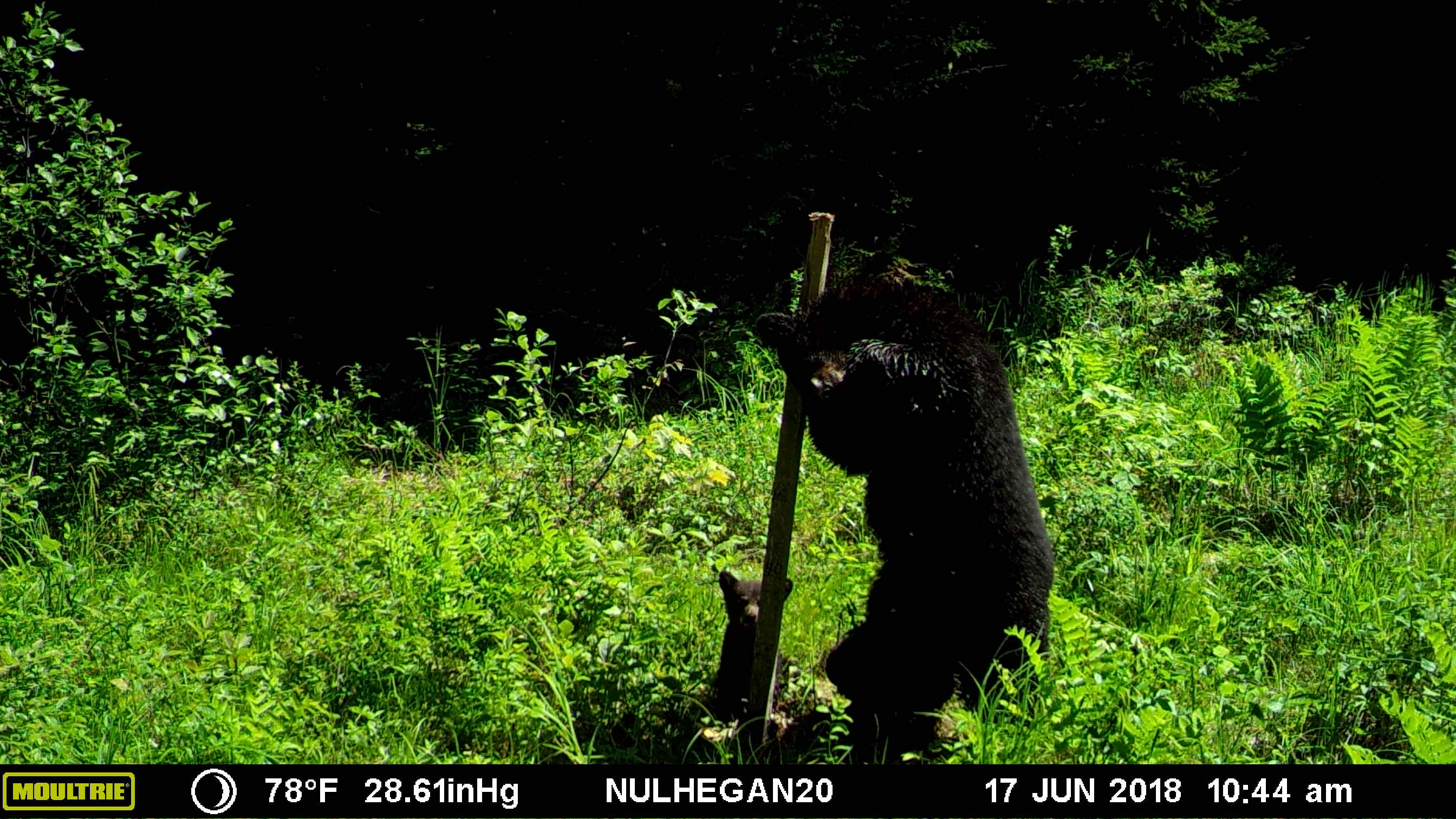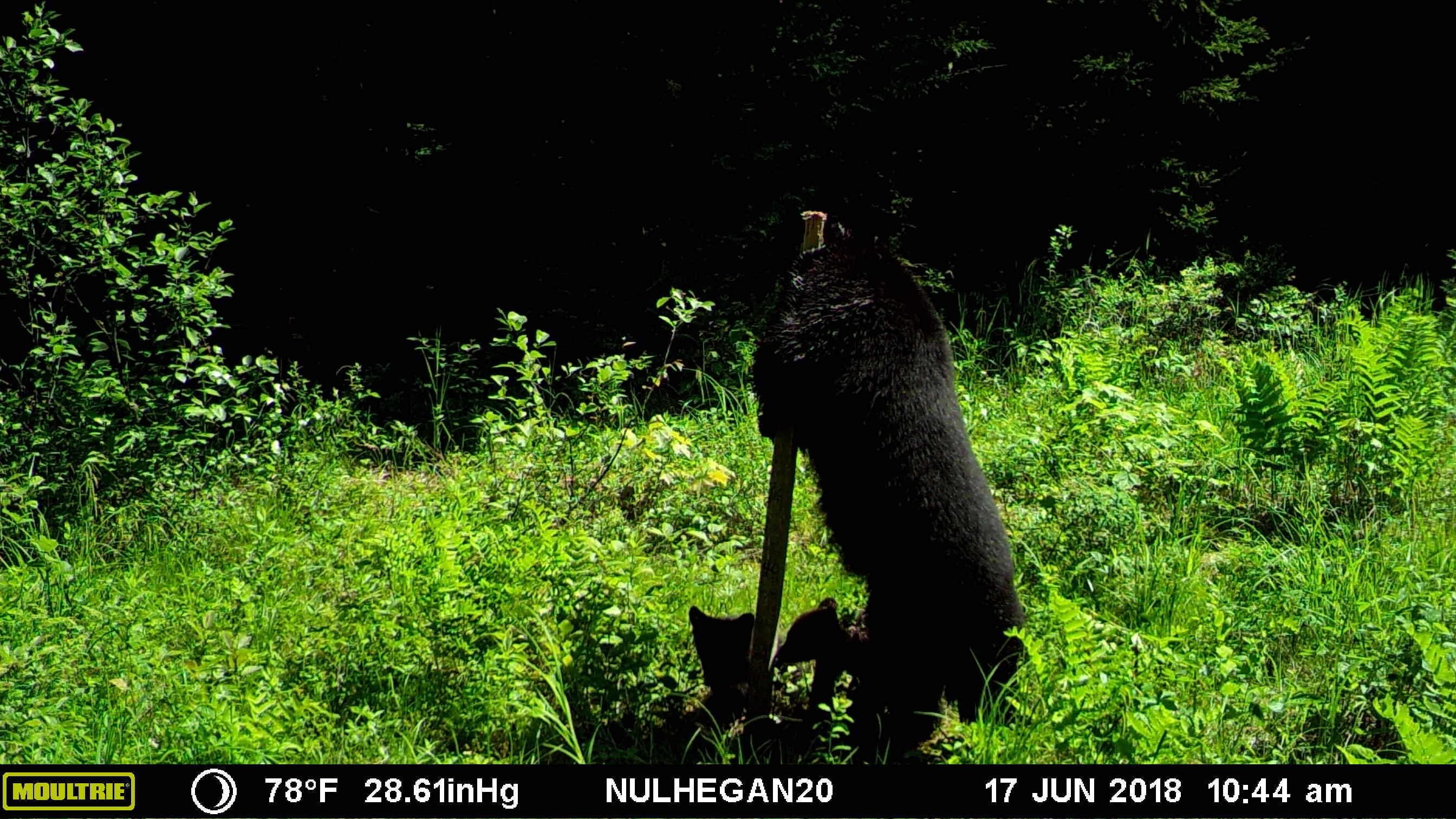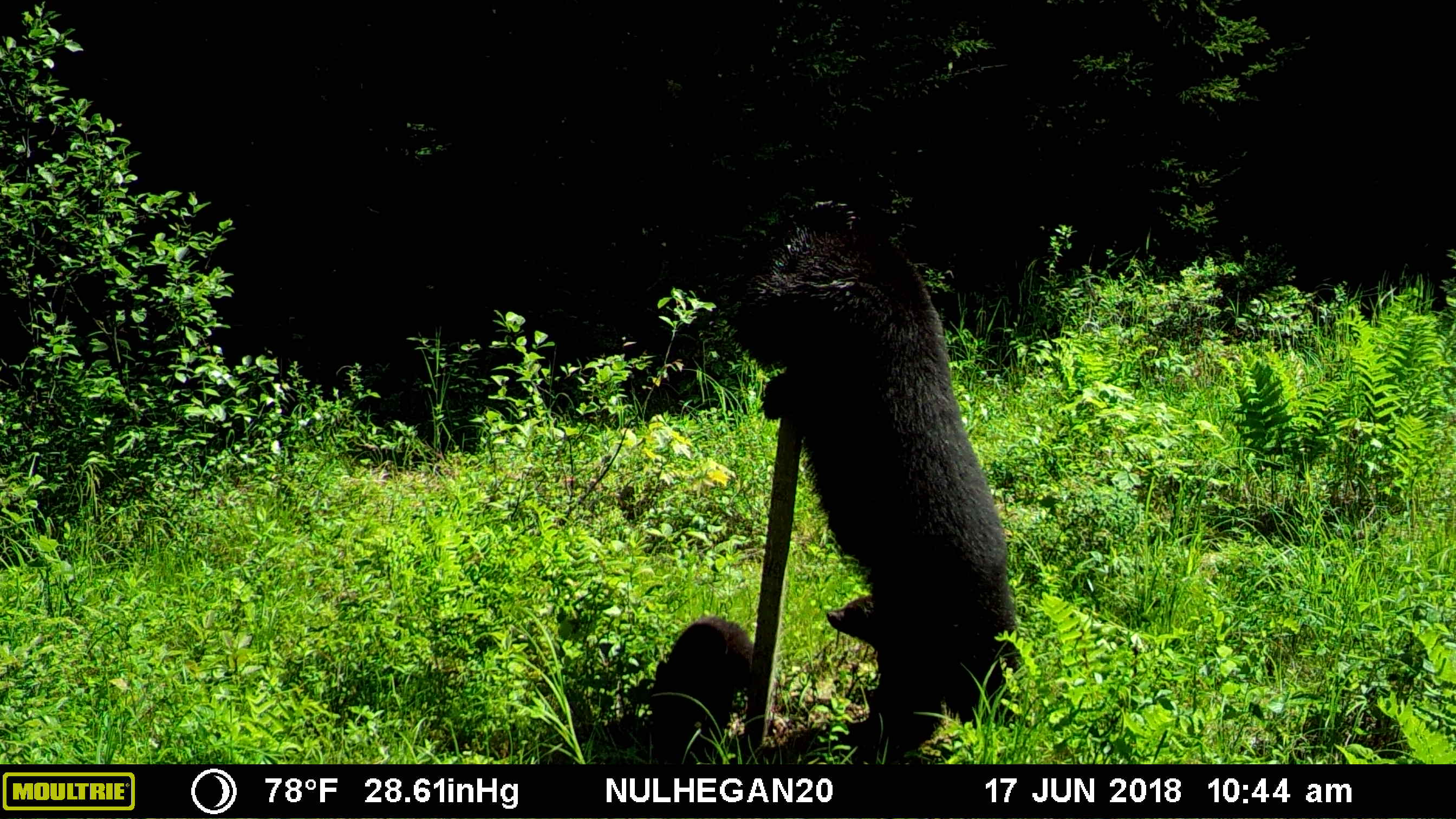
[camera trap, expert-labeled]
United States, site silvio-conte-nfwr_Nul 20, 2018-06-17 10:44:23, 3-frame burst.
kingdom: Animalia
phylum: Chordata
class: Mammalia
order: Carnivora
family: Ursidae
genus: Ursus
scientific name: Ursus americanus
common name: black bear